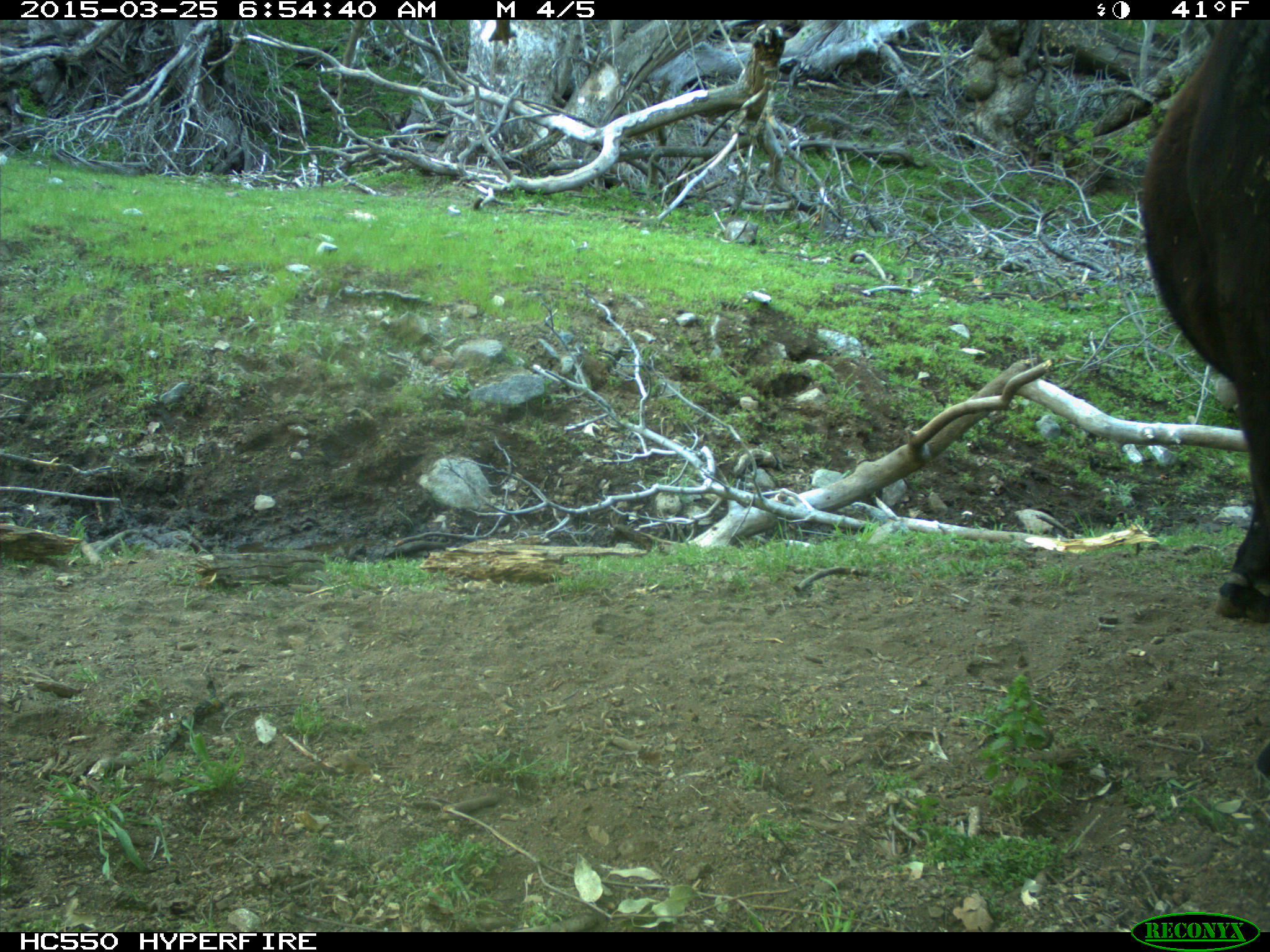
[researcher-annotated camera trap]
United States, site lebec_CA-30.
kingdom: Animalia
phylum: Chordata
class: Mammalia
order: Artiodactyla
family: Bovidae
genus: Bos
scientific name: Bos taurus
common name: domestic cow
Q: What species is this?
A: Bos taurus (domestic cow).